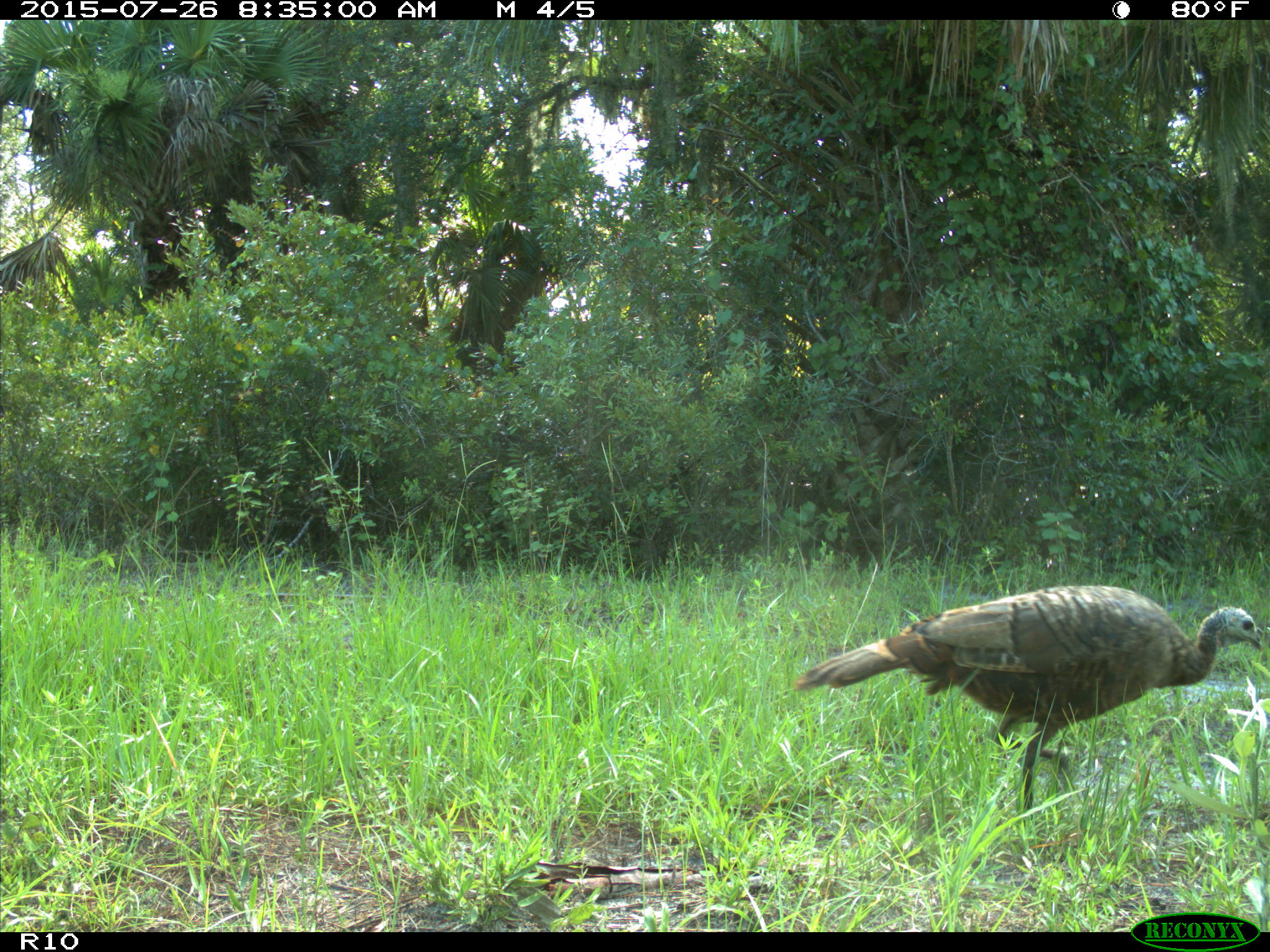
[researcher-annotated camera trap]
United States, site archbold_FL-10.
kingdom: Animalia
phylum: Chordata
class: Aves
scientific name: Aves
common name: birds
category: unidentified bird